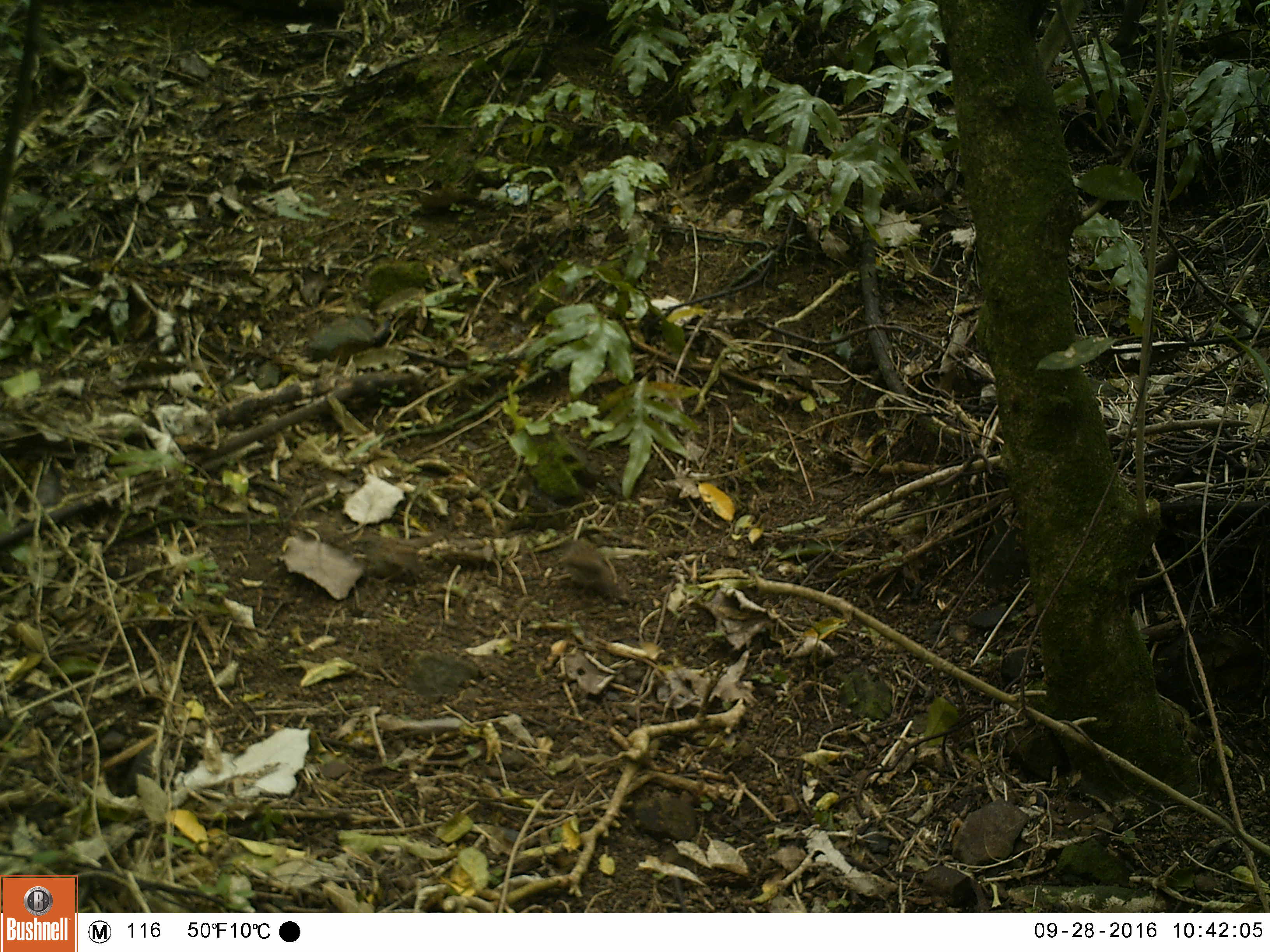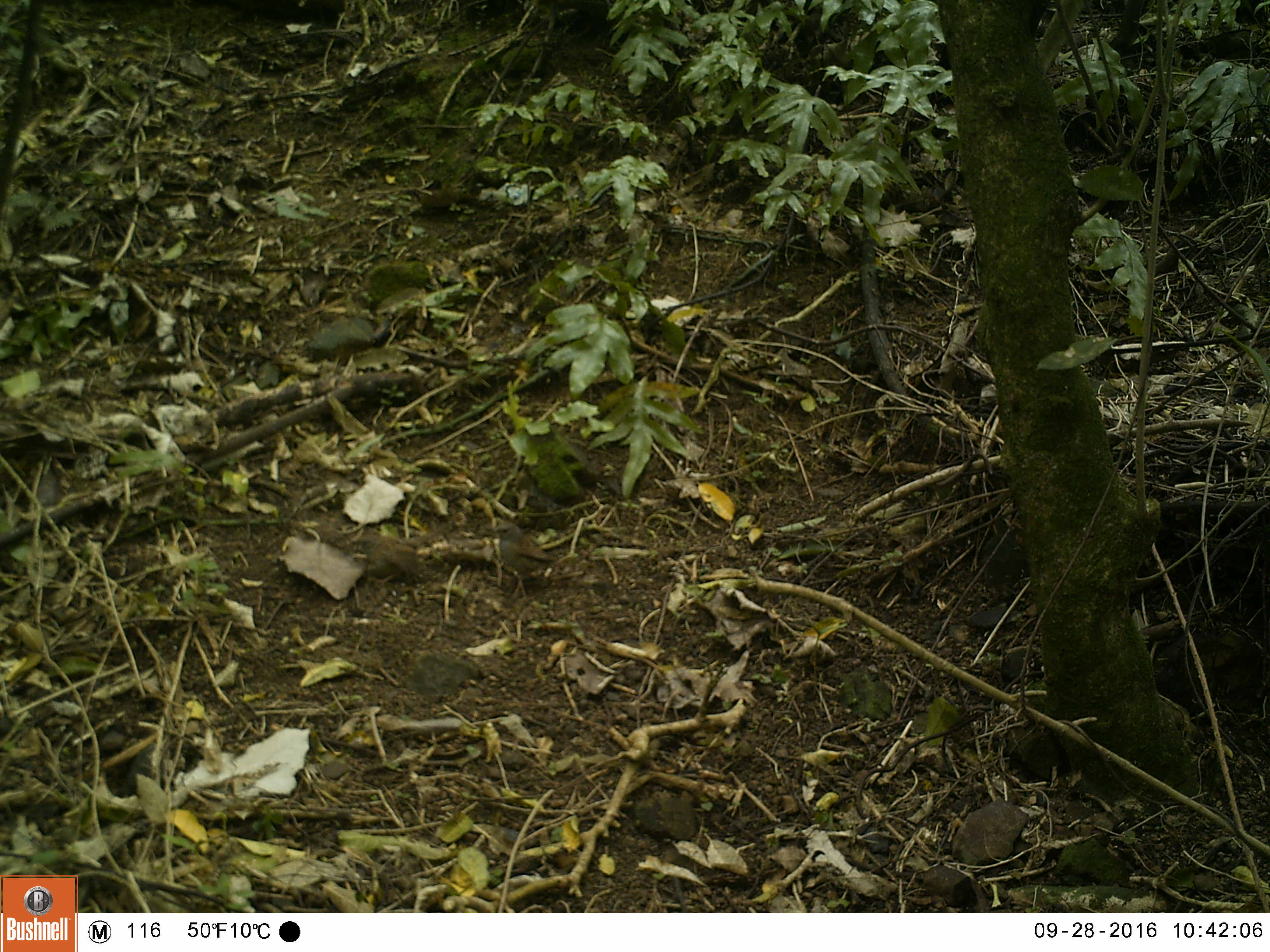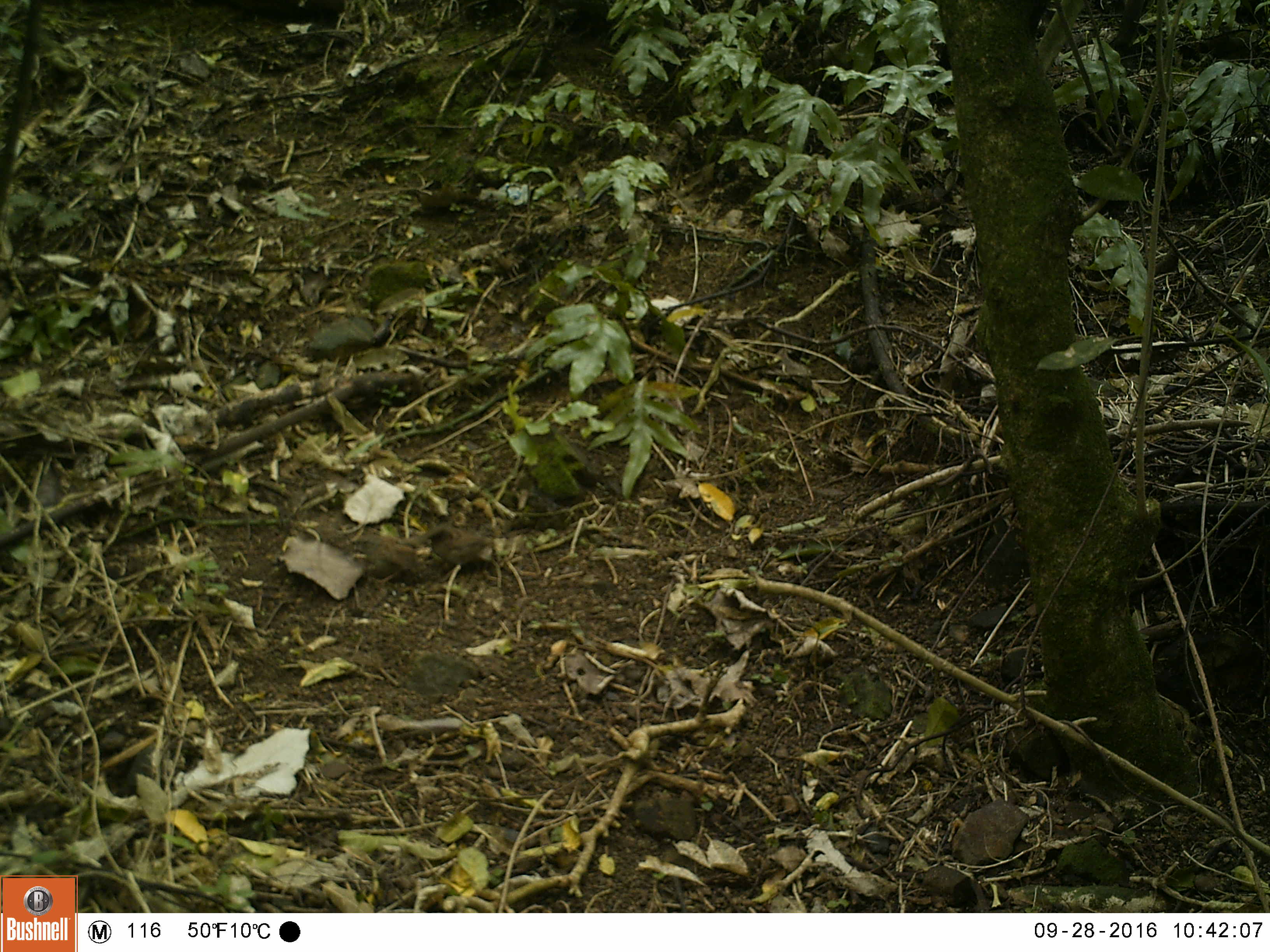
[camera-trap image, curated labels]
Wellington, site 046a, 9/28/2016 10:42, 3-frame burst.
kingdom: Animalia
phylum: Chordata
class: Aves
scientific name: Aves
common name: bird